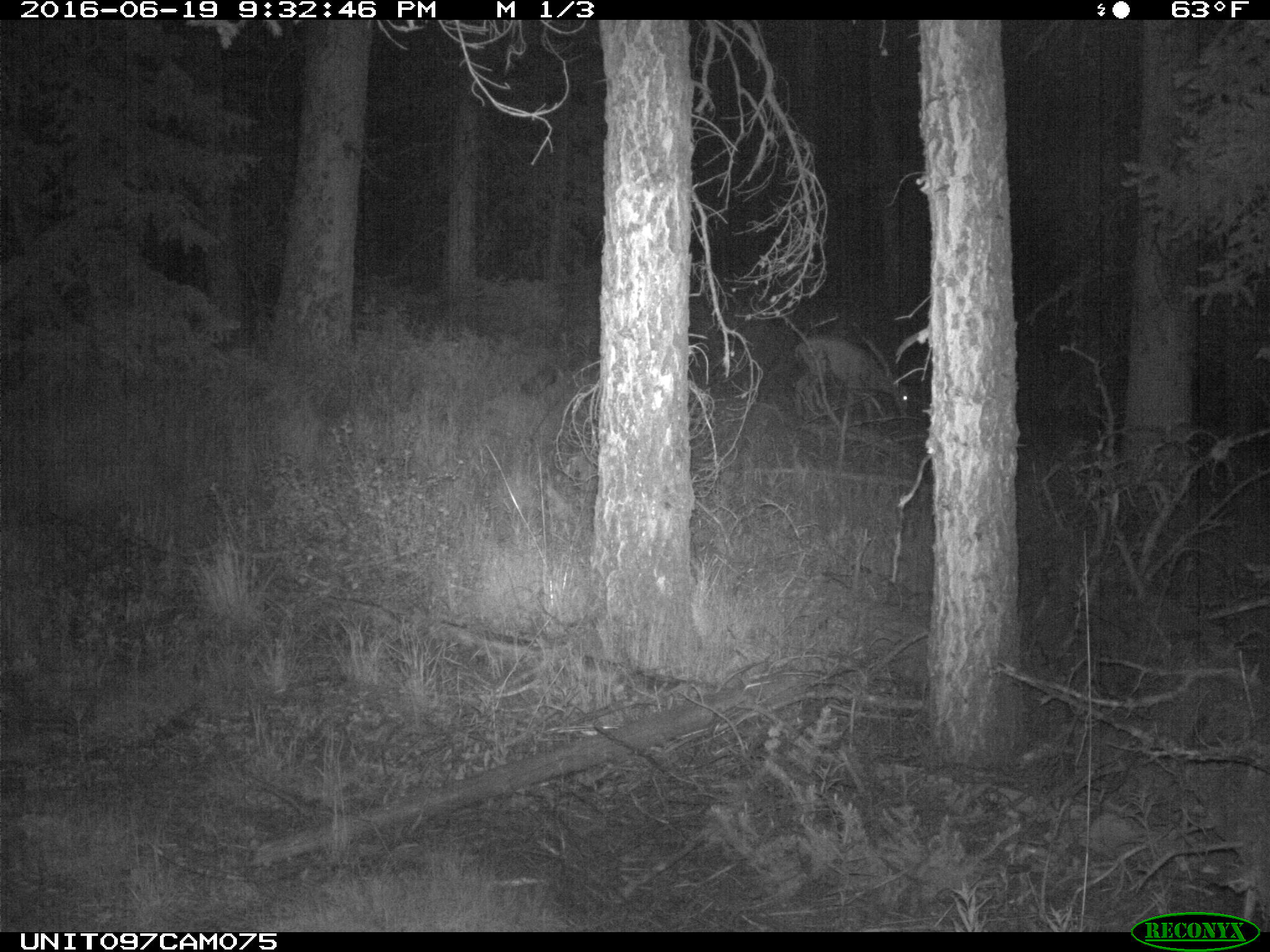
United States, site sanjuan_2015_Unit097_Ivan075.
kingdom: Animalia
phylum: Chordata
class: Mammalia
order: Artiodactyla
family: Cervidae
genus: Odocoileus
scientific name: Odocoileus hemionus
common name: mule deer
Odocoileus hemionus (mule deer).